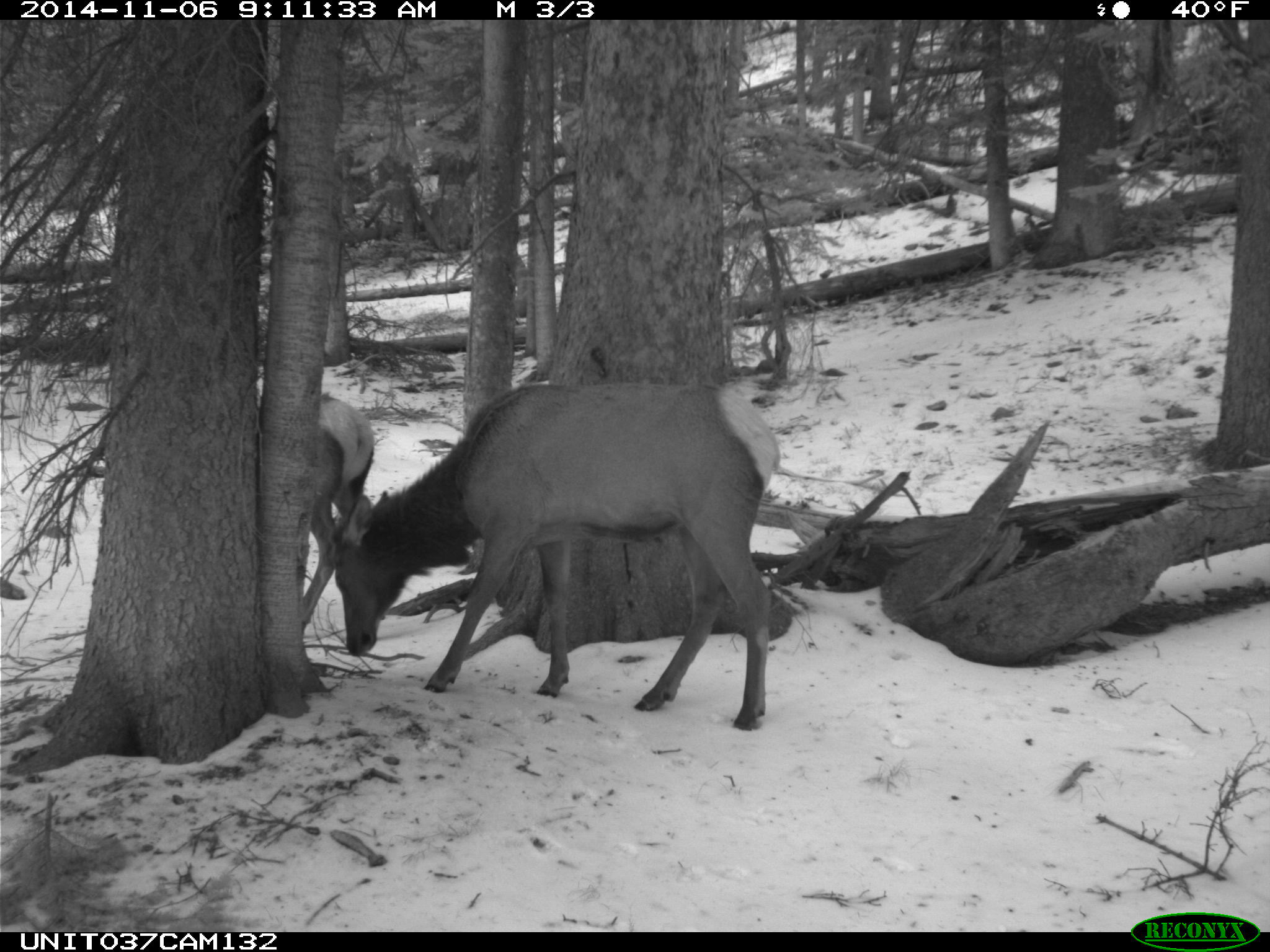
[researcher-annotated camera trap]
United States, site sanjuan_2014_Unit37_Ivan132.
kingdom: Animalia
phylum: Chordata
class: Mammalia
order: Artiodactyla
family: Cervidae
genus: Cervus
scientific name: Cervus elaphus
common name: red deer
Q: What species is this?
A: Cervus elaphus (red deer).